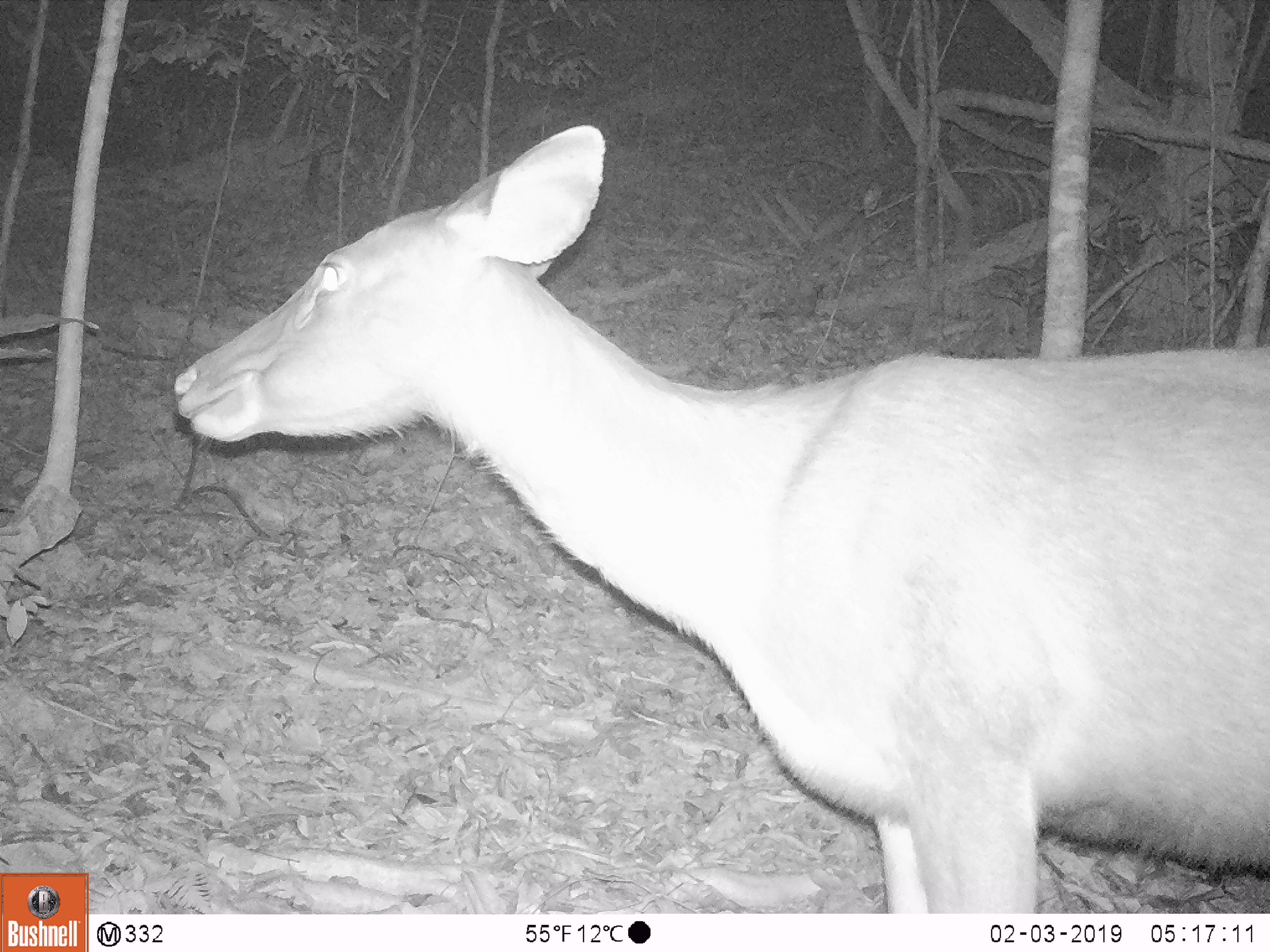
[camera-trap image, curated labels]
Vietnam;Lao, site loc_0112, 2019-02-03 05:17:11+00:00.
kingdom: Animalia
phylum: Chordata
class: Mammalia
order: Artiodactyla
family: Cervidae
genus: Rusa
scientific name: Rusa unicolor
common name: sambar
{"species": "sambar (Rusa unicolor)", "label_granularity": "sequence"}